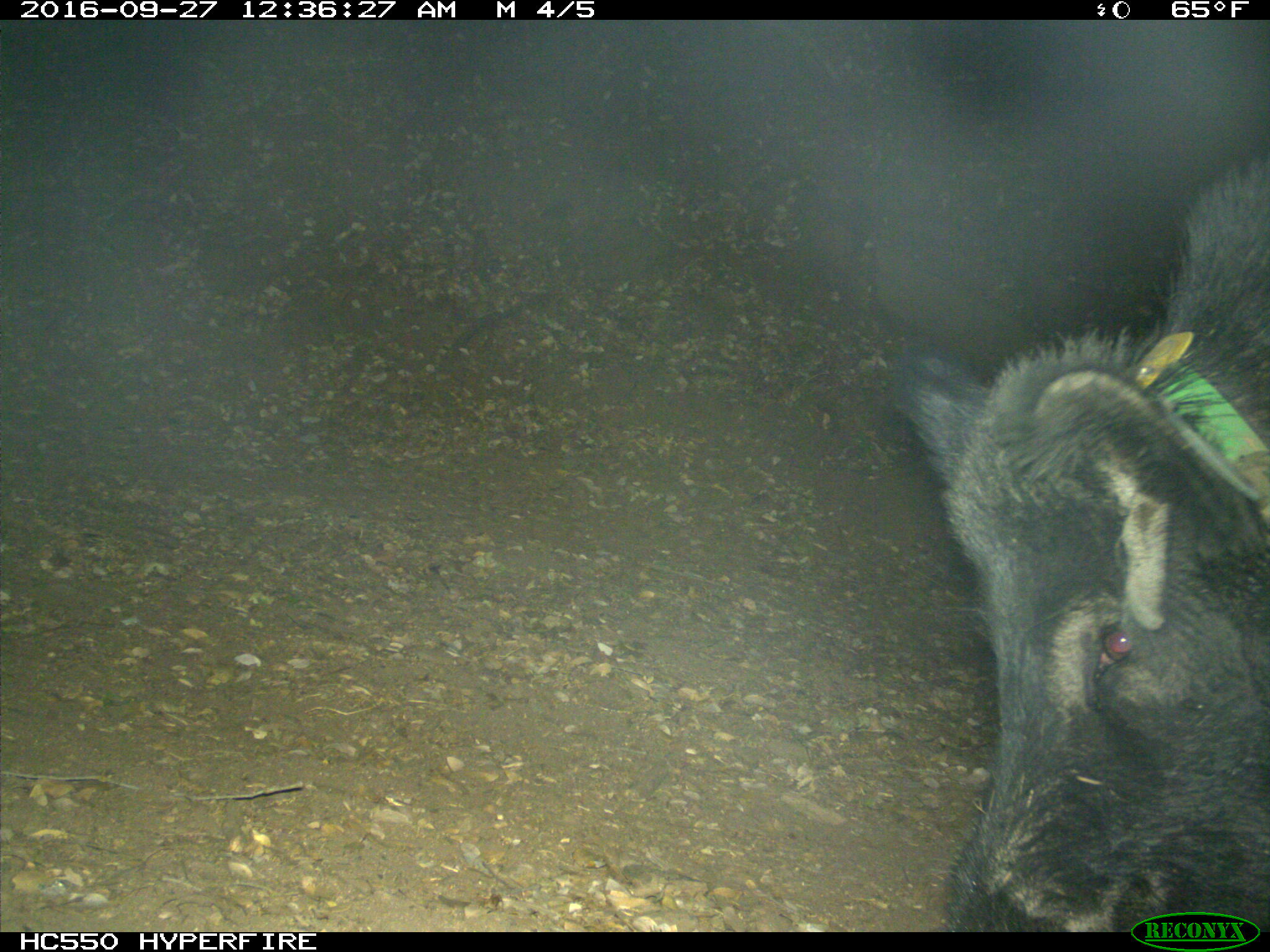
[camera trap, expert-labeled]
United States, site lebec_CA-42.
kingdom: Animalia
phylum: Chordata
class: Mammalia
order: Artiodactyla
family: Suidae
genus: Sus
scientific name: Sus scrofa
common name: wild boar